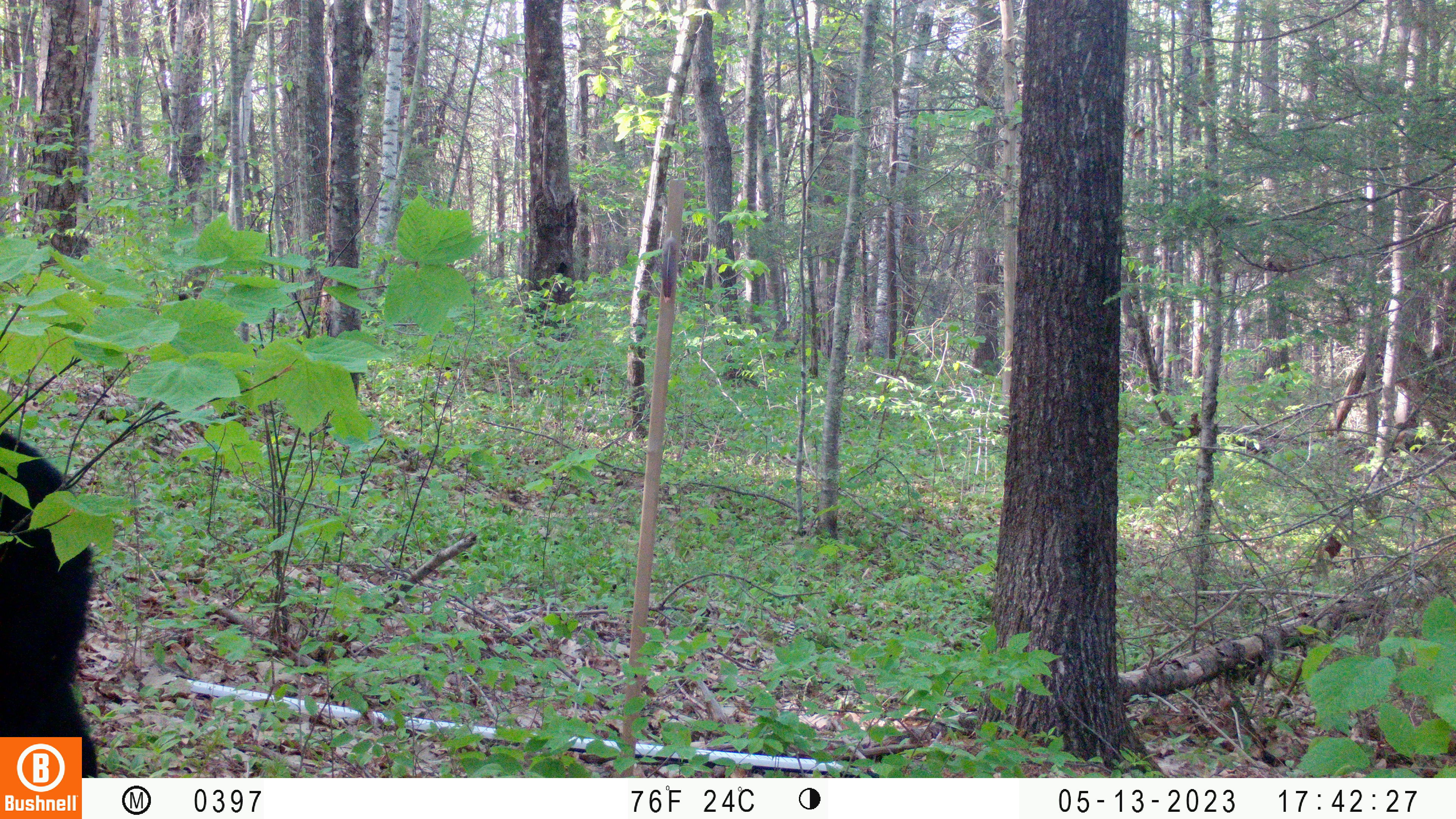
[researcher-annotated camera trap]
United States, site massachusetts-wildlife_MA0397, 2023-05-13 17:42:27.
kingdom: Animalia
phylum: Chordata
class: Mammalia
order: Carnivora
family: Ursidae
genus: Ursus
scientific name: Ursus americanus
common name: black bear